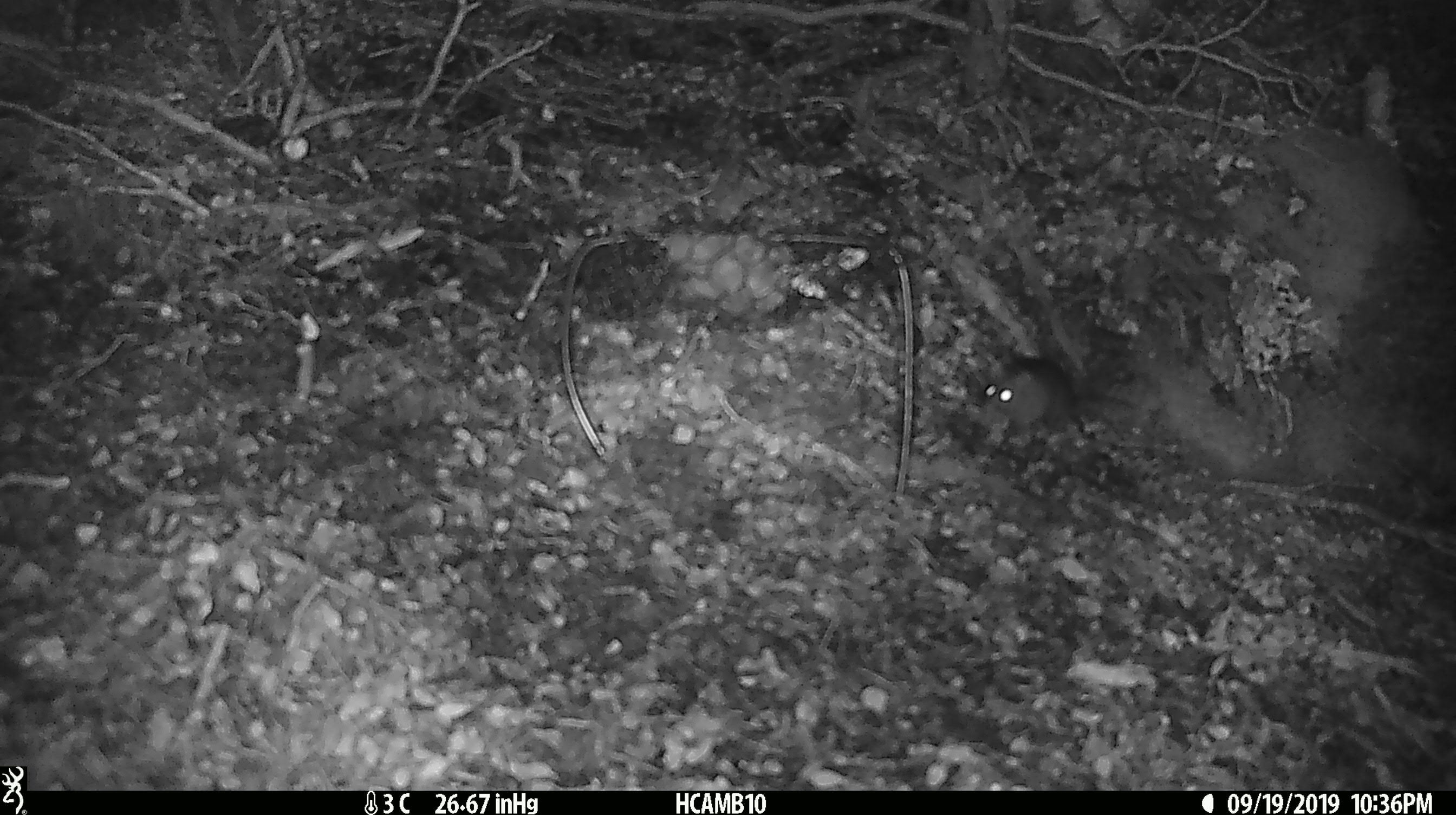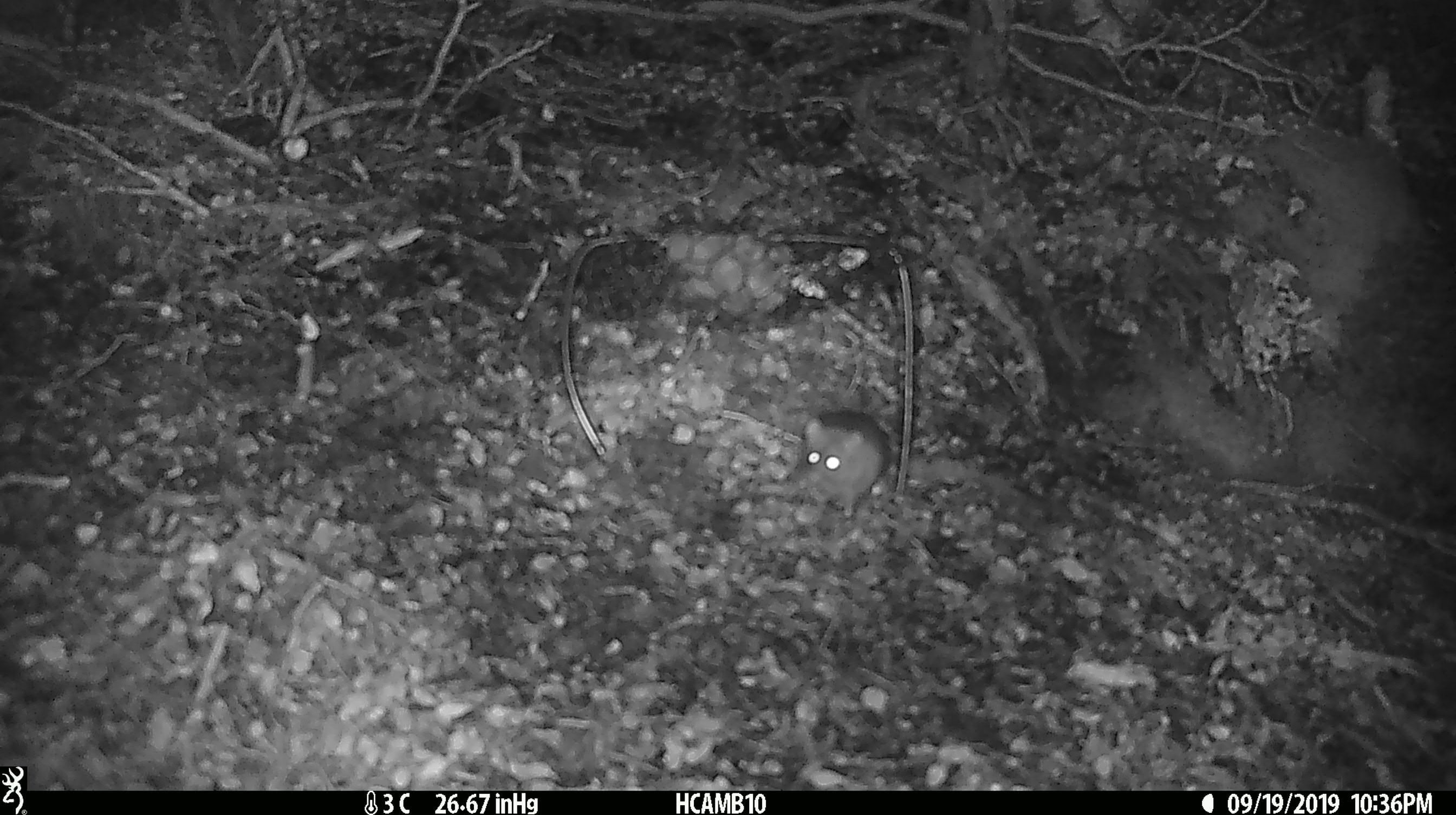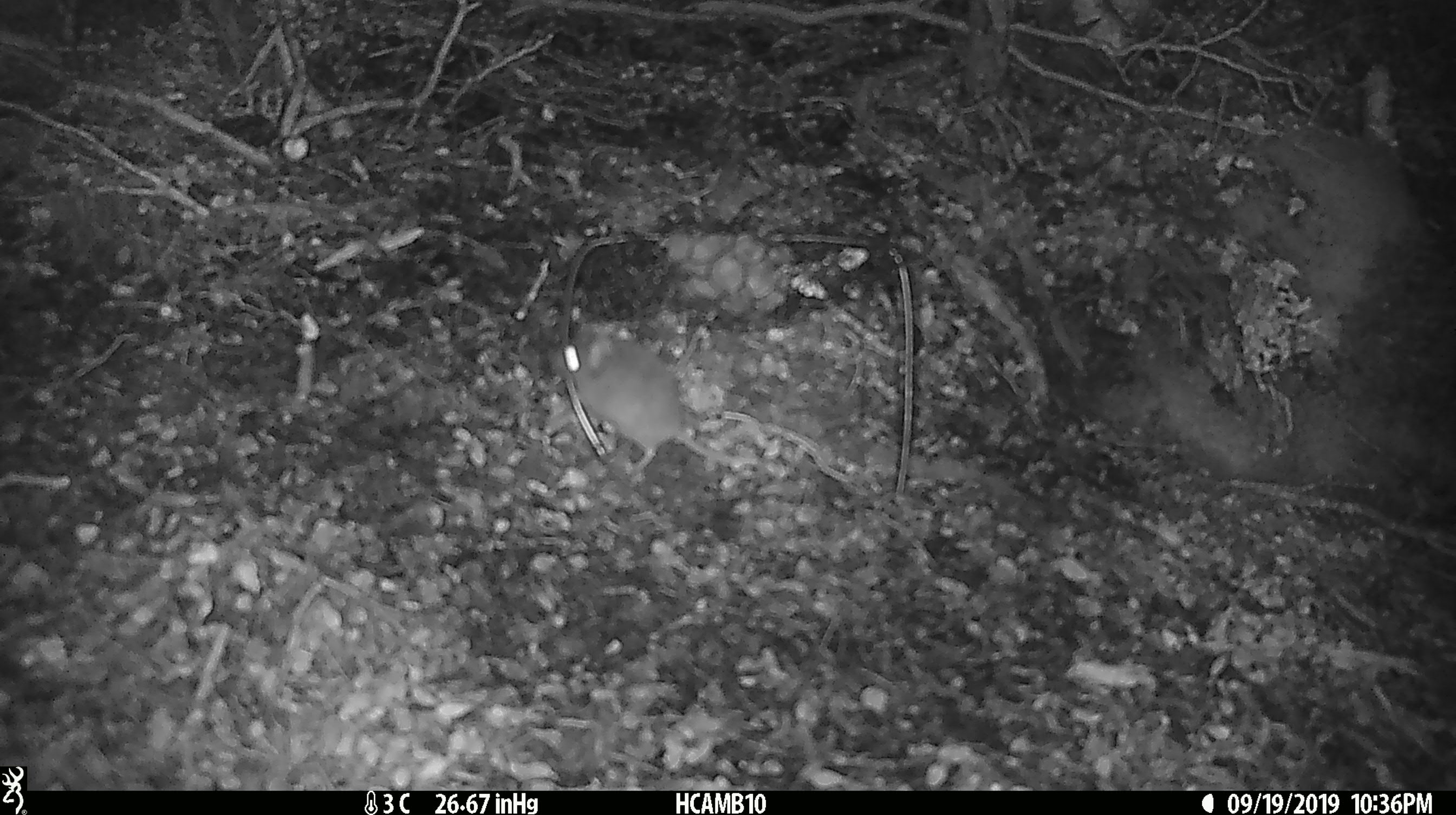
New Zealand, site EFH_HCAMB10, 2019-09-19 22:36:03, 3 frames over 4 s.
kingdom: Animalia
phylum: Chordata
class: Mammalia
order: Rodentia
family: Muridae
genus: Mus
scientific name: Mus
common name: mouse